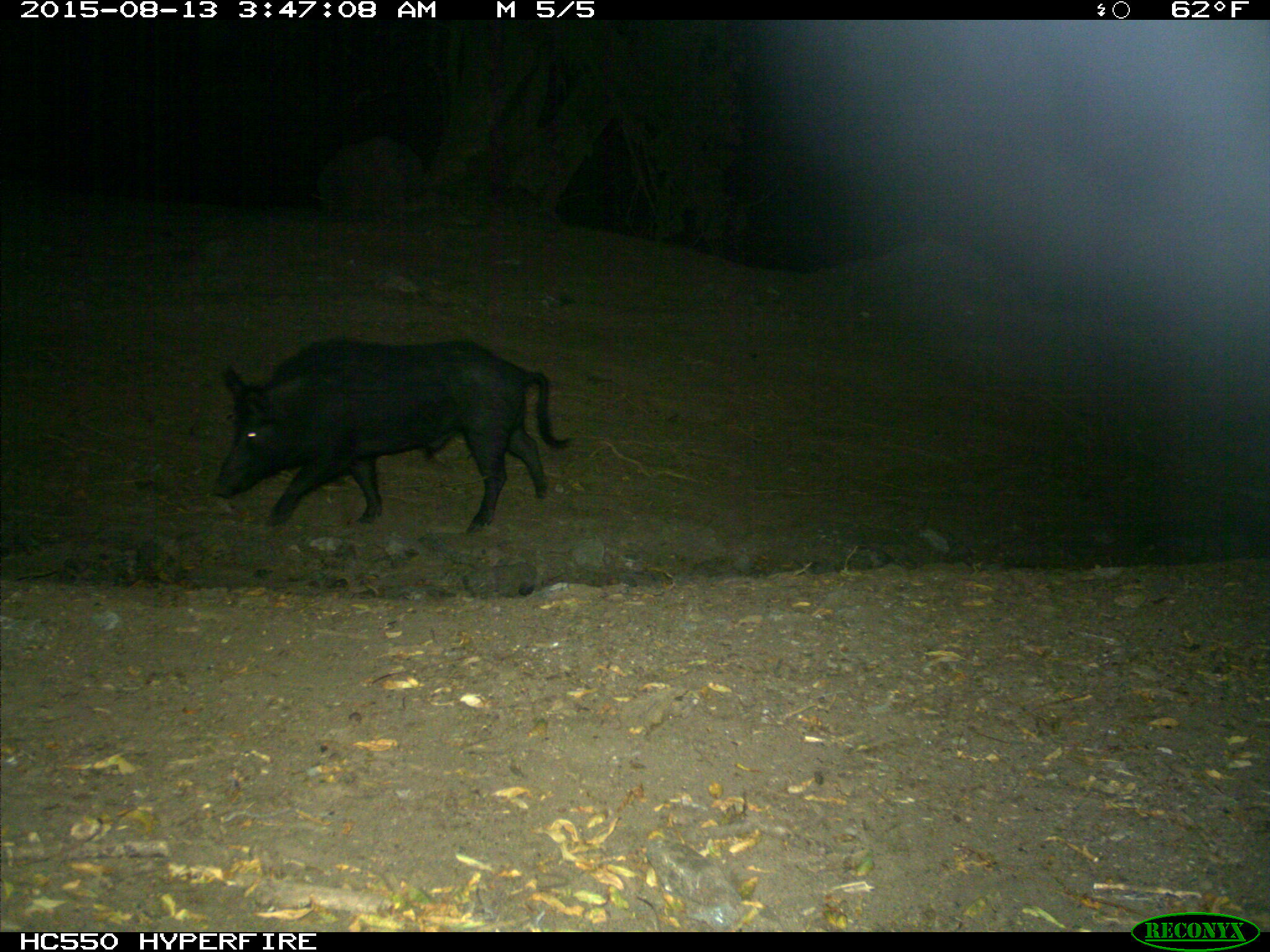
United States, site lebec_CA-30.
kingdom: Animalia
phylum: Chordata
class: Mammalia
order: Artiodactyla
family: Suidae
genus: Sus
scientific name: Sus scrofa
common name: wild boar